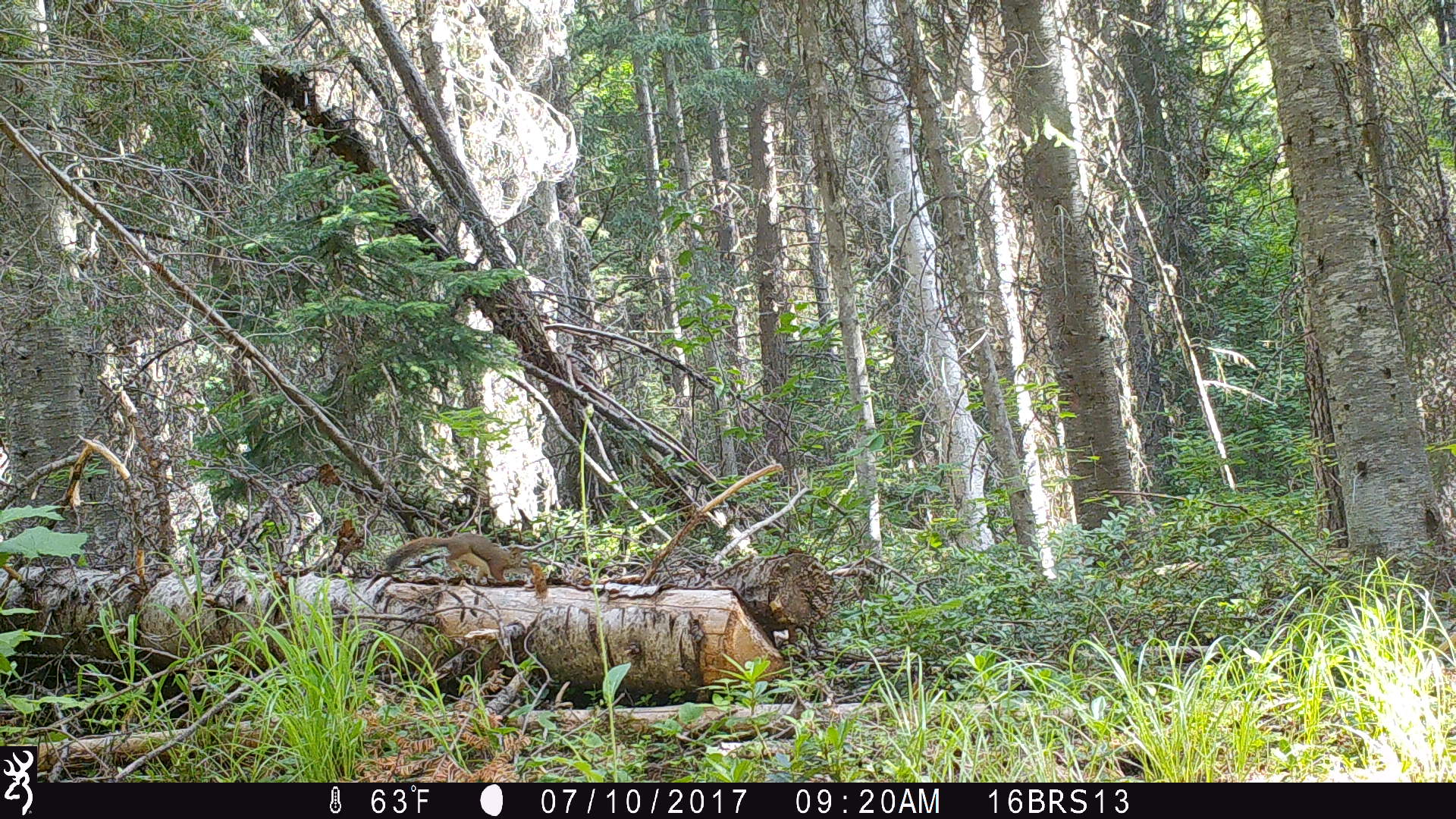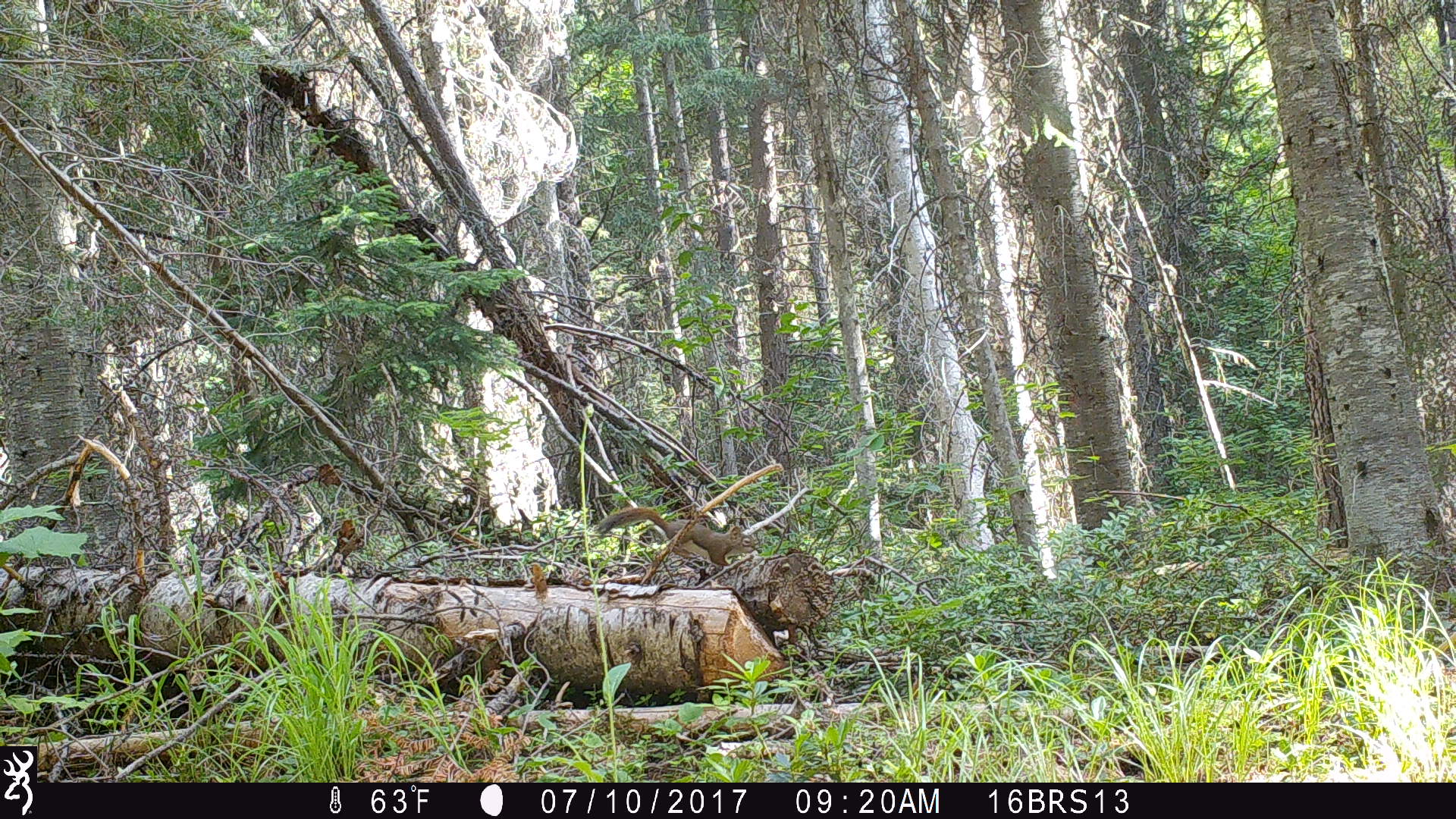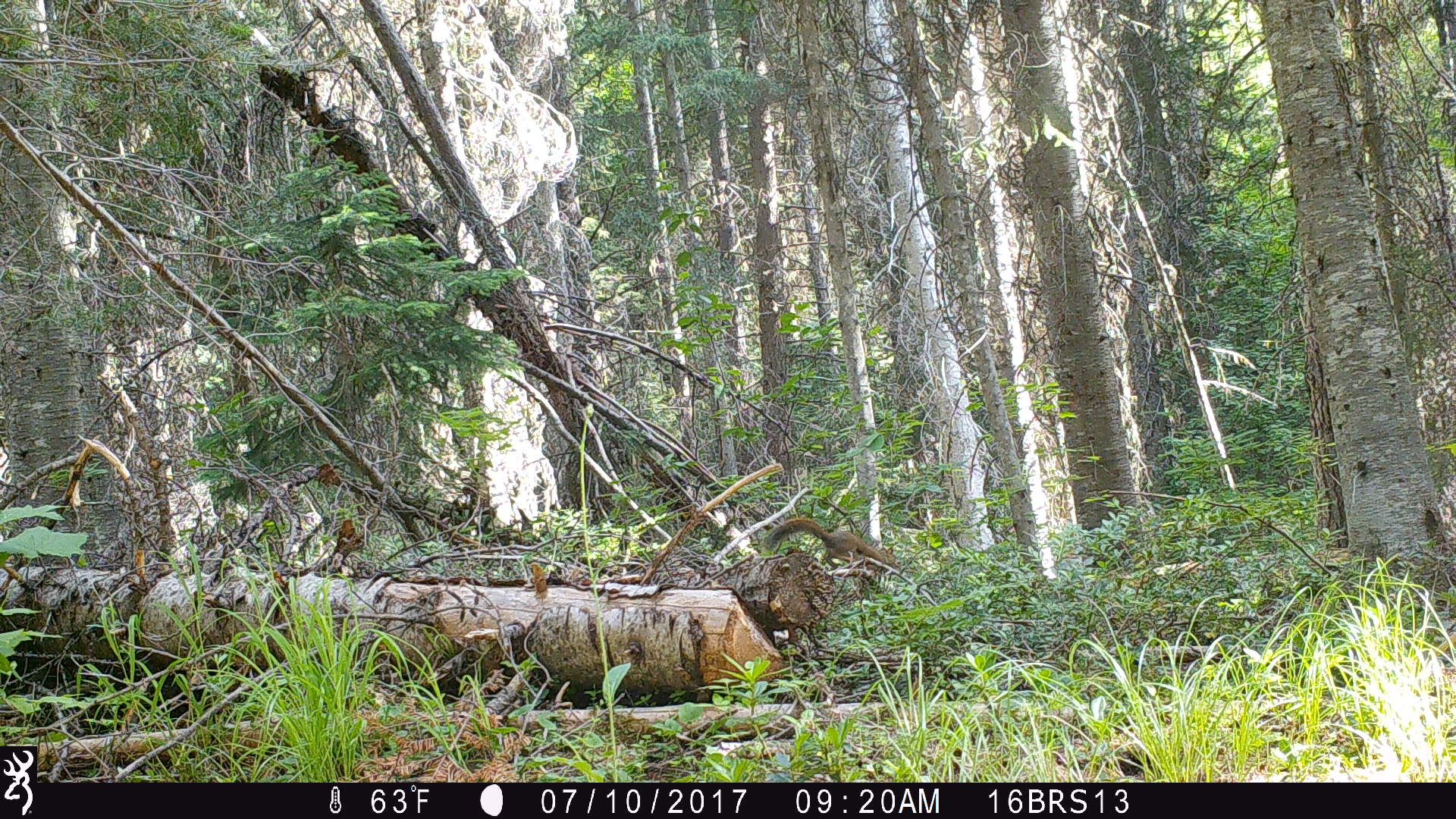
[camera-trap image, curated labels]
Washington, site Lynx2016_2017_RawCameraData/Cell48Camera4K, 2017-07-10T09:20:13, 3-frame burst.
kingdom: Animalia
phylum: Chordata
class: Mammalia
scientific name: Mammalia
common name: small mammal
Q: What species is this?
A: Small mammal (Mammalia).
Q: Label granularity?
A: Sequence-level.